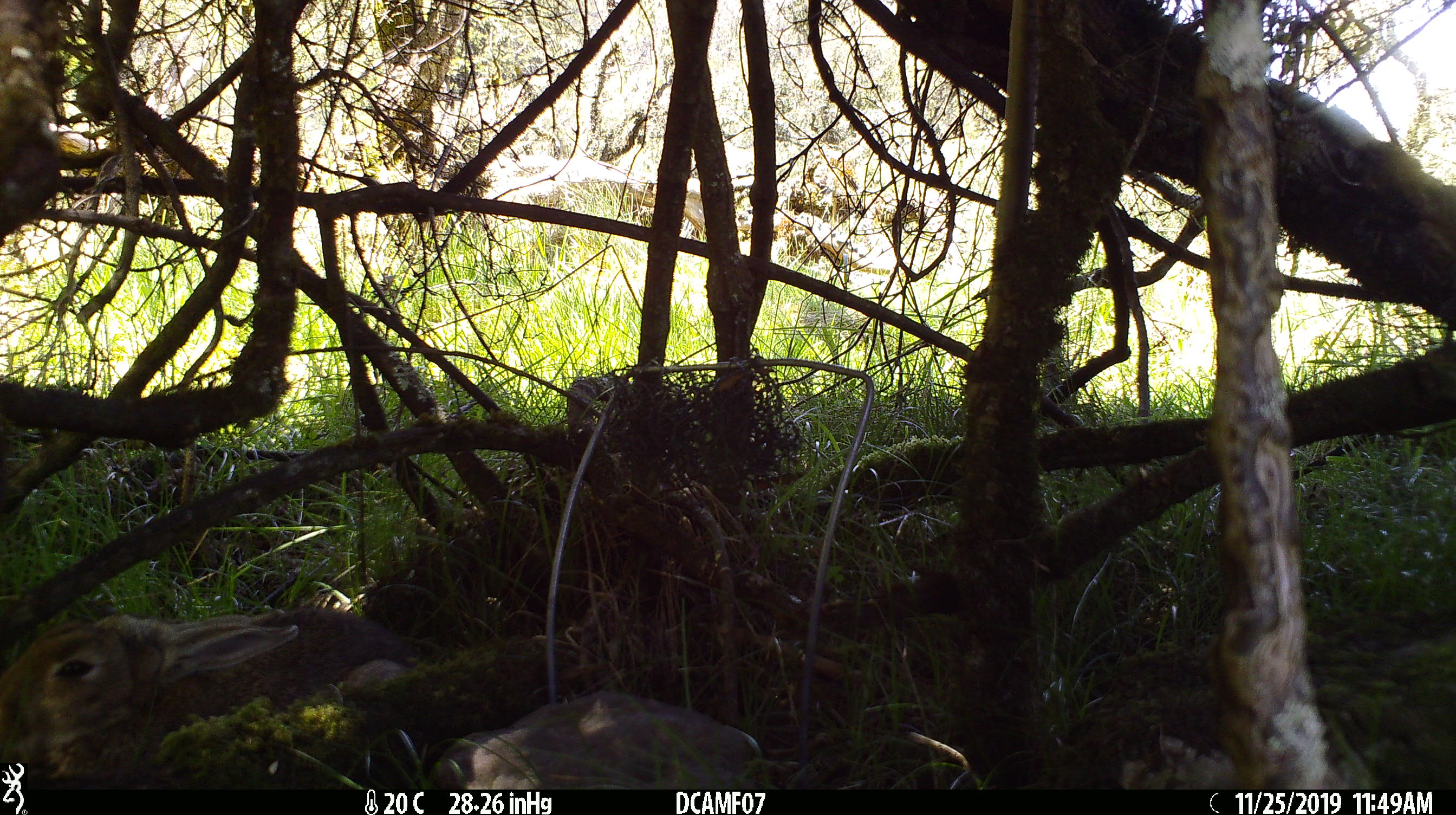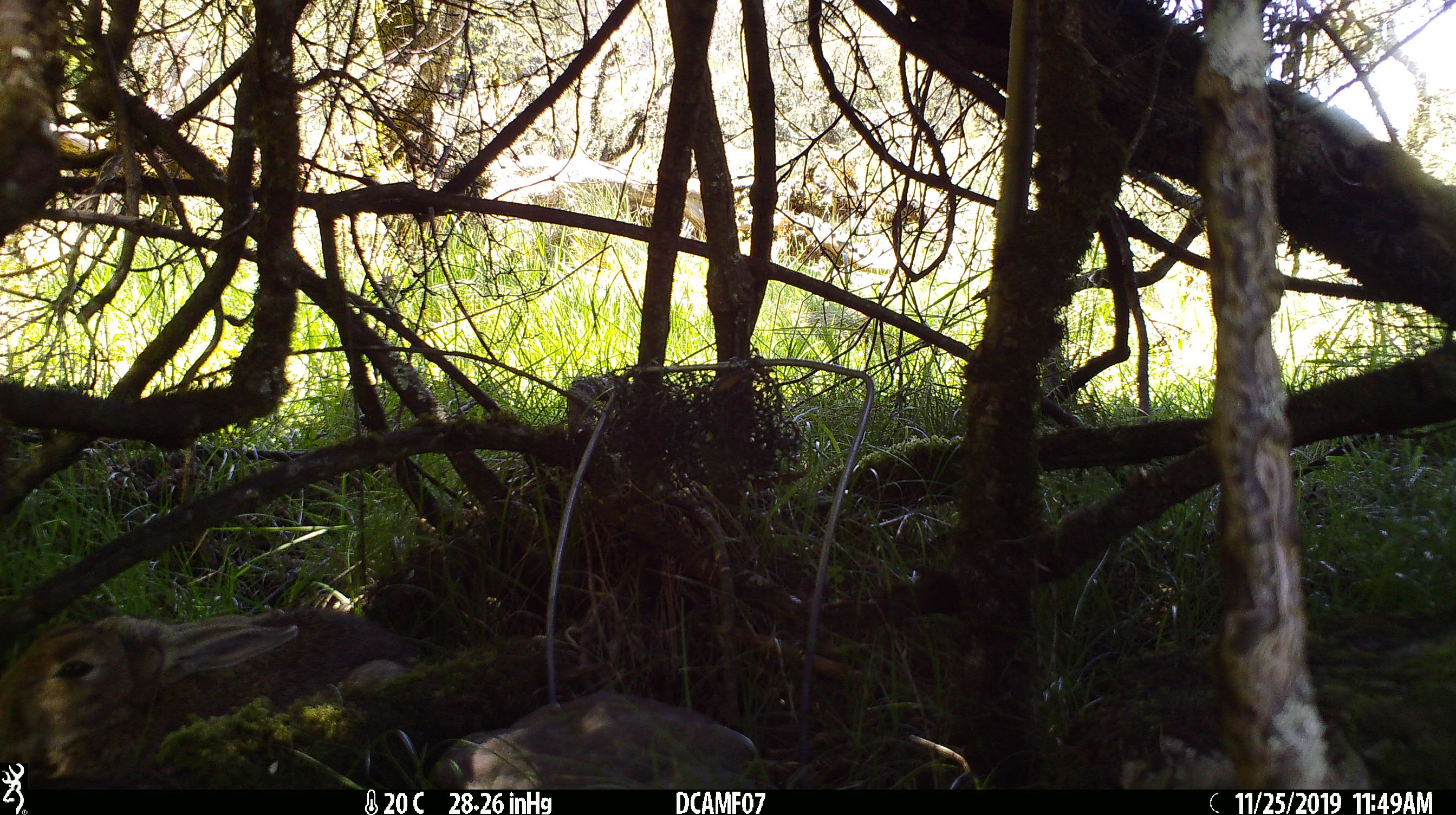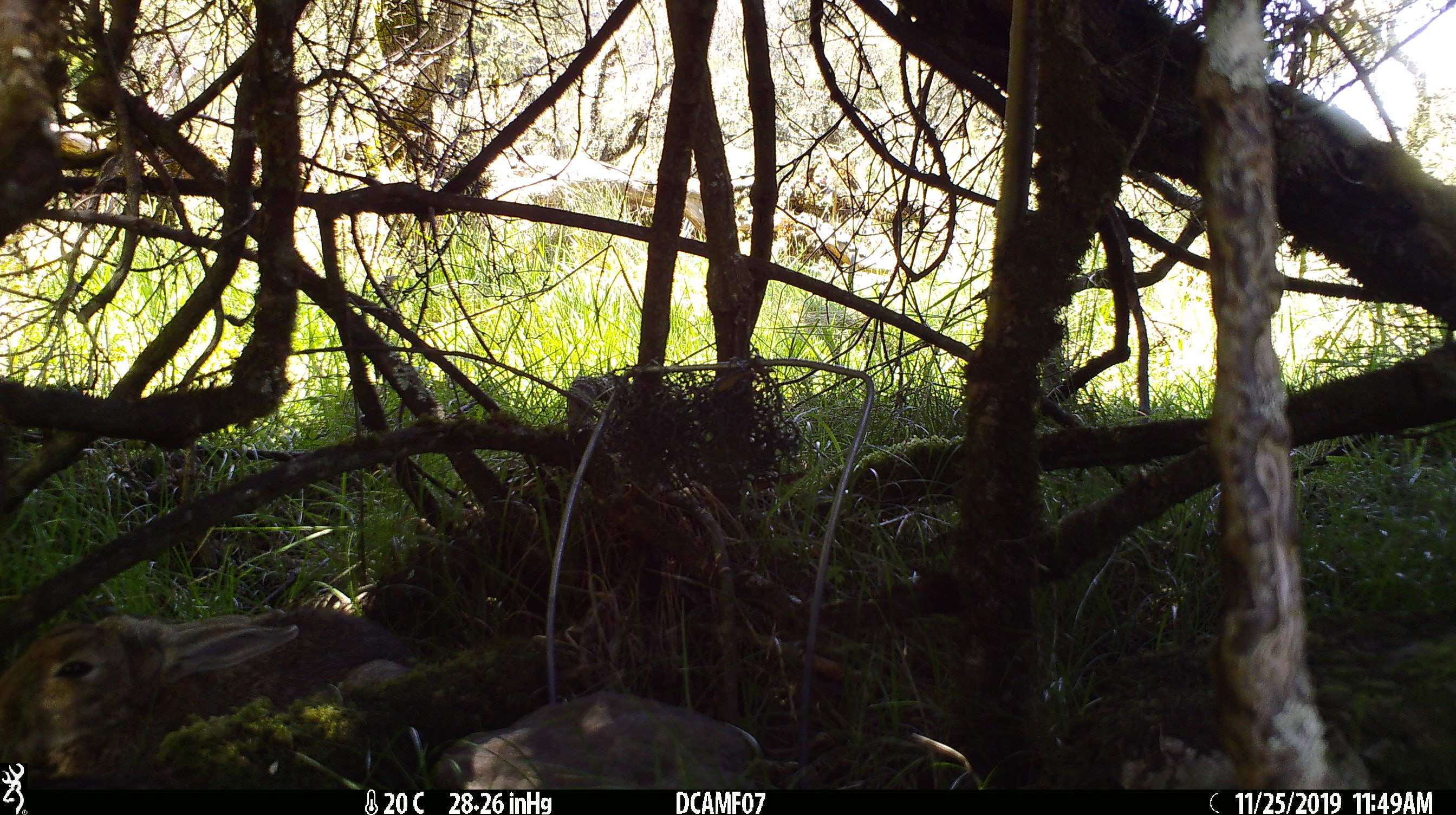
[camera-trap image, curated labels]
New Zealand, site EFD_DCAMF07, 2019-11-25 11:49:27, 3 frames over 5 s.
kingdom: Animalia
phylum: Chordata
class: Mammalia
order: Lagomorpha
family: Leporidae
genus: Oryctolagus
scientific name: Oryctolagus cuniculus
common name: european rabbit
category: rabbit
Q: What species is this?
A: Rabbit (european rabbit) (Oryctolagus cuniculus).